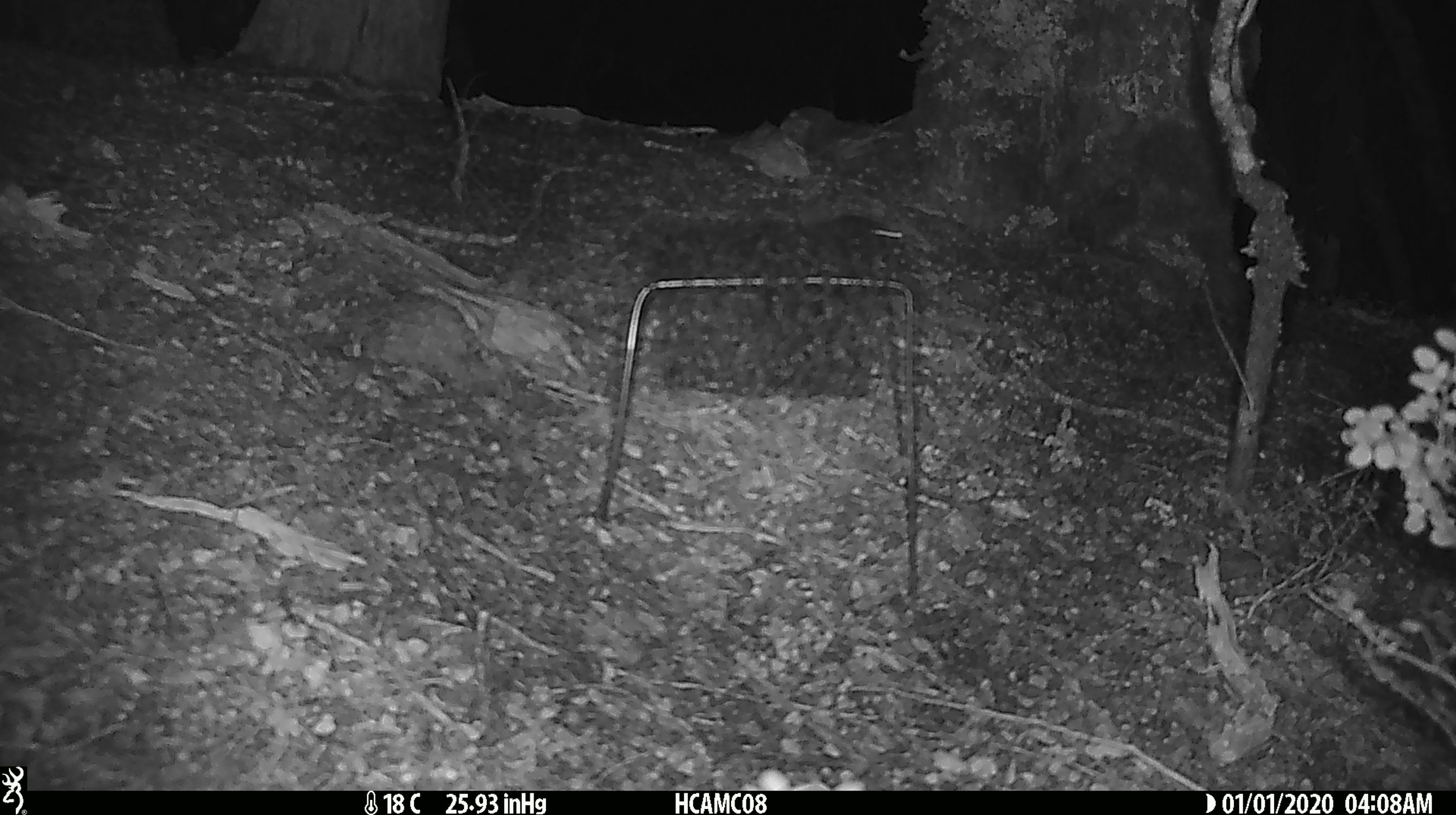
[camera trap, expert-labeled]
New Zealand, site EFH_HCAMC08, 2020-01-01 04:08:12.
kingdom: Animalia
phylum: Chordata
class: Mammalia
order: Rodentia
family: Muridae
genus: Mus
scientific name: Mus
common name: mouse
Mouse (Mus).